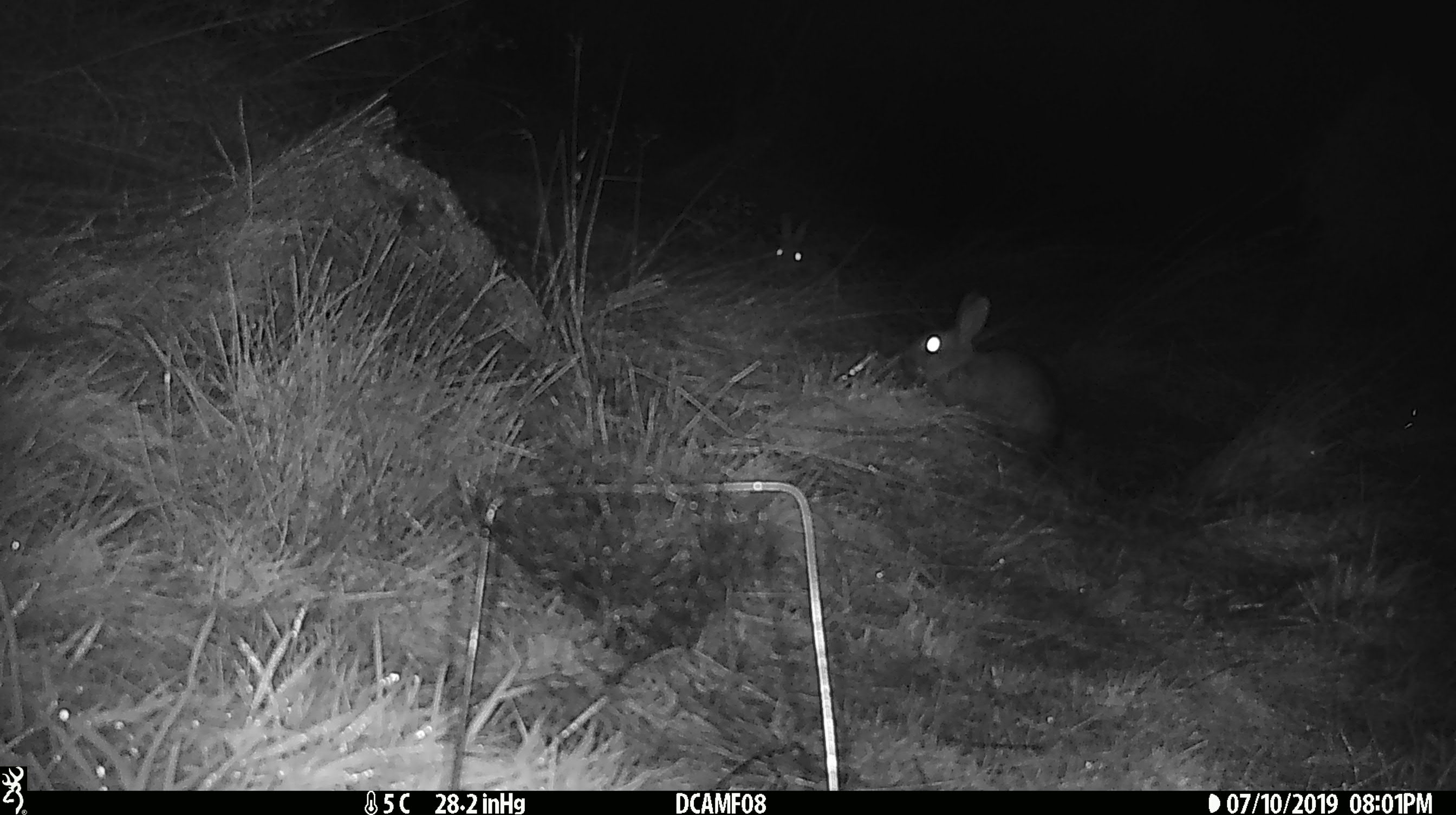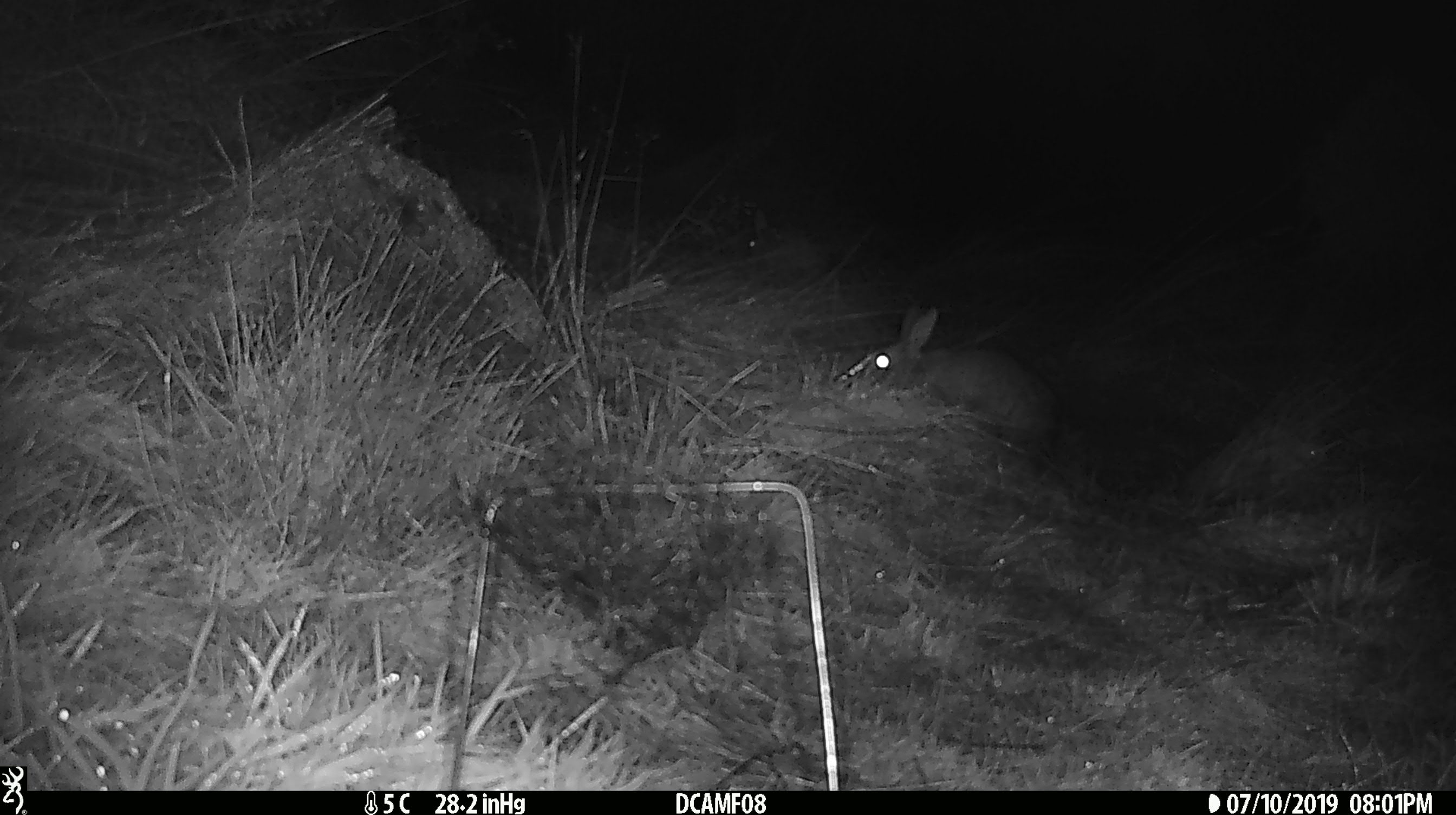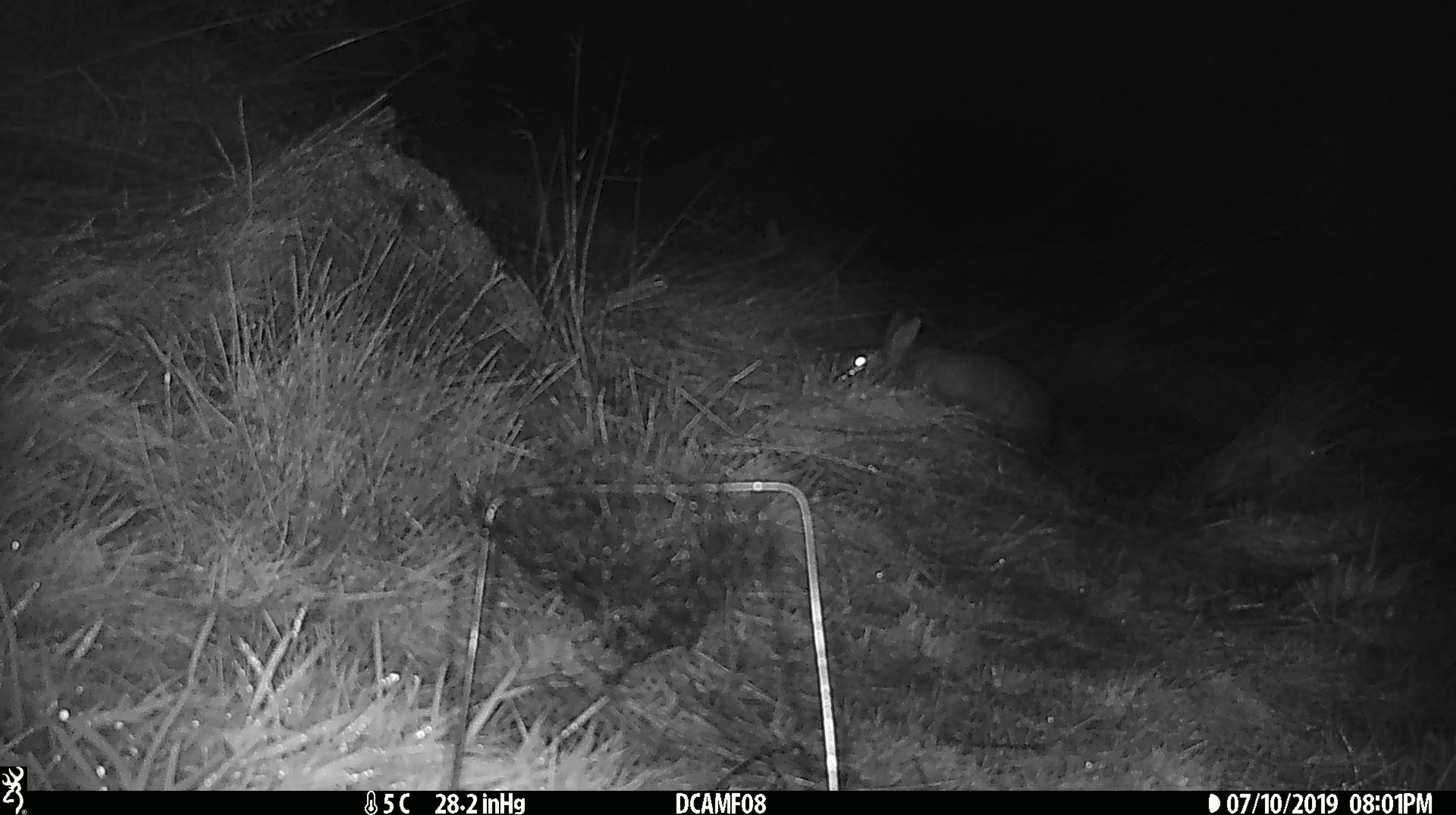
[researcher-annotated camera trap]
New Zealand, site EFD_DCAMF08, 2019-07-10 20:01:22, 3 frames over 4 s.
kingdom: Animalia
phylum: Chordata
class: Mammalia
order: Lagomorpha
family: Leporidae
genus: Oryctolagus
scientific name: Oryctolagus cuniculus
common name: european rabbit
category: rabbit